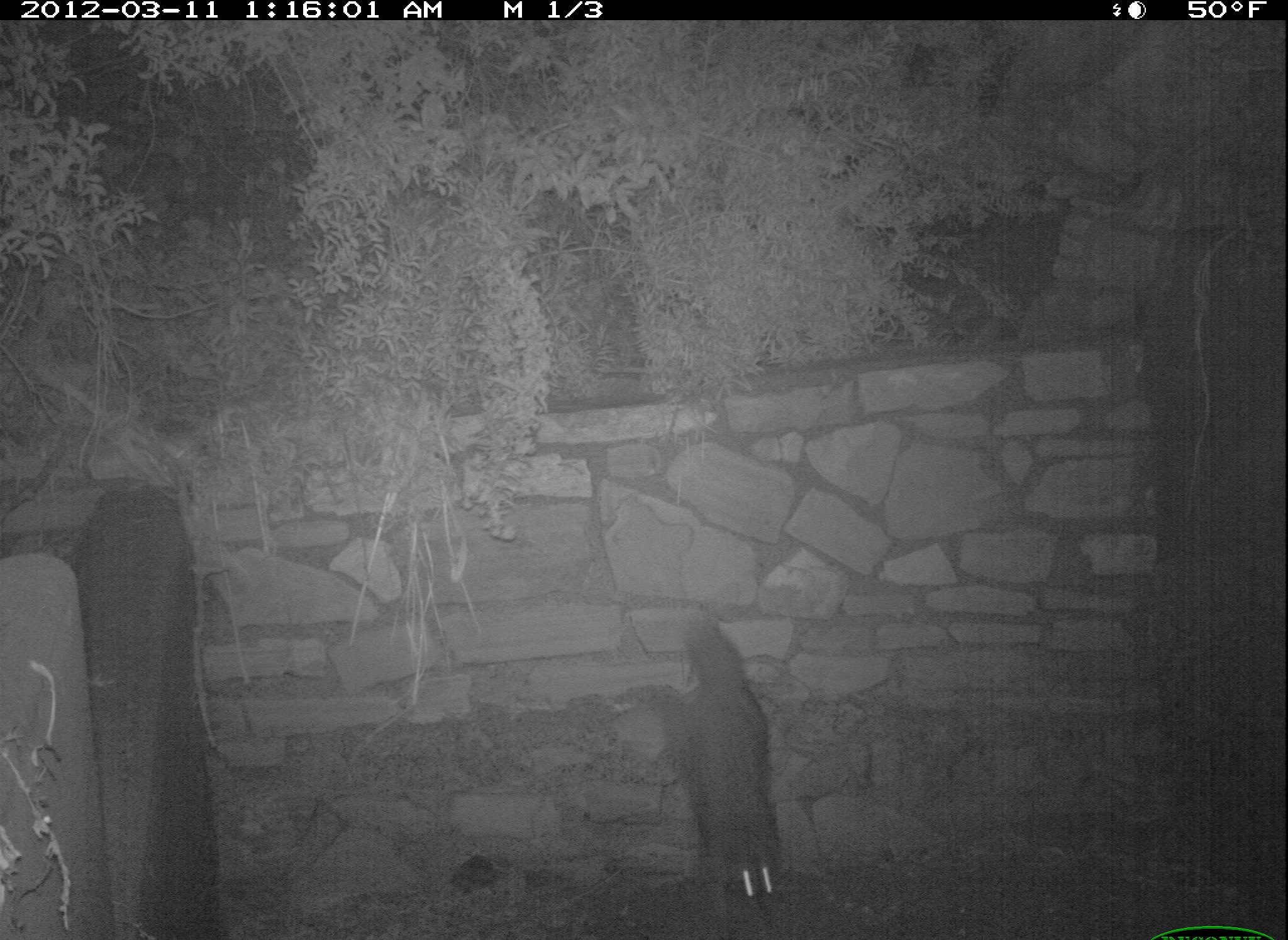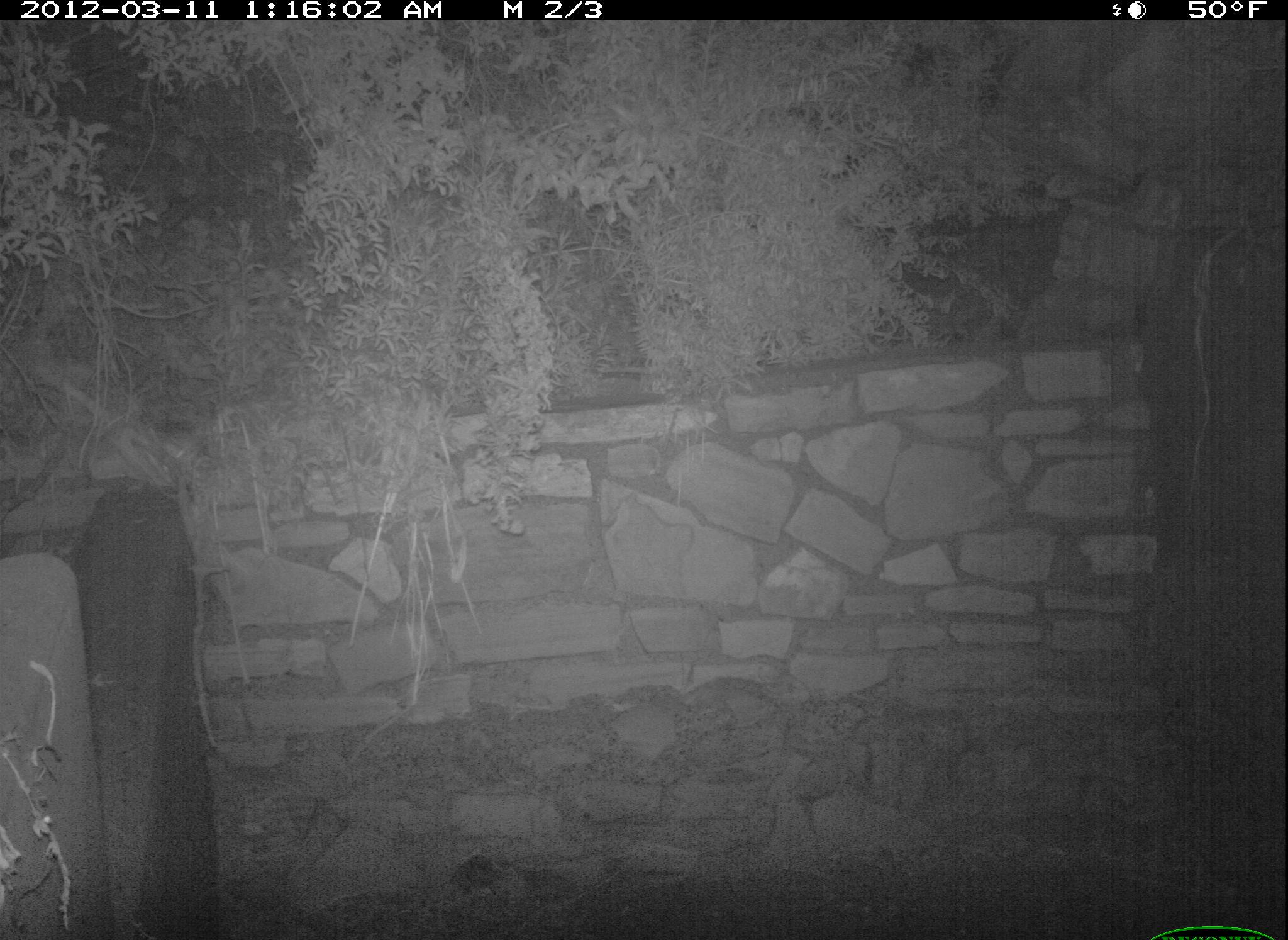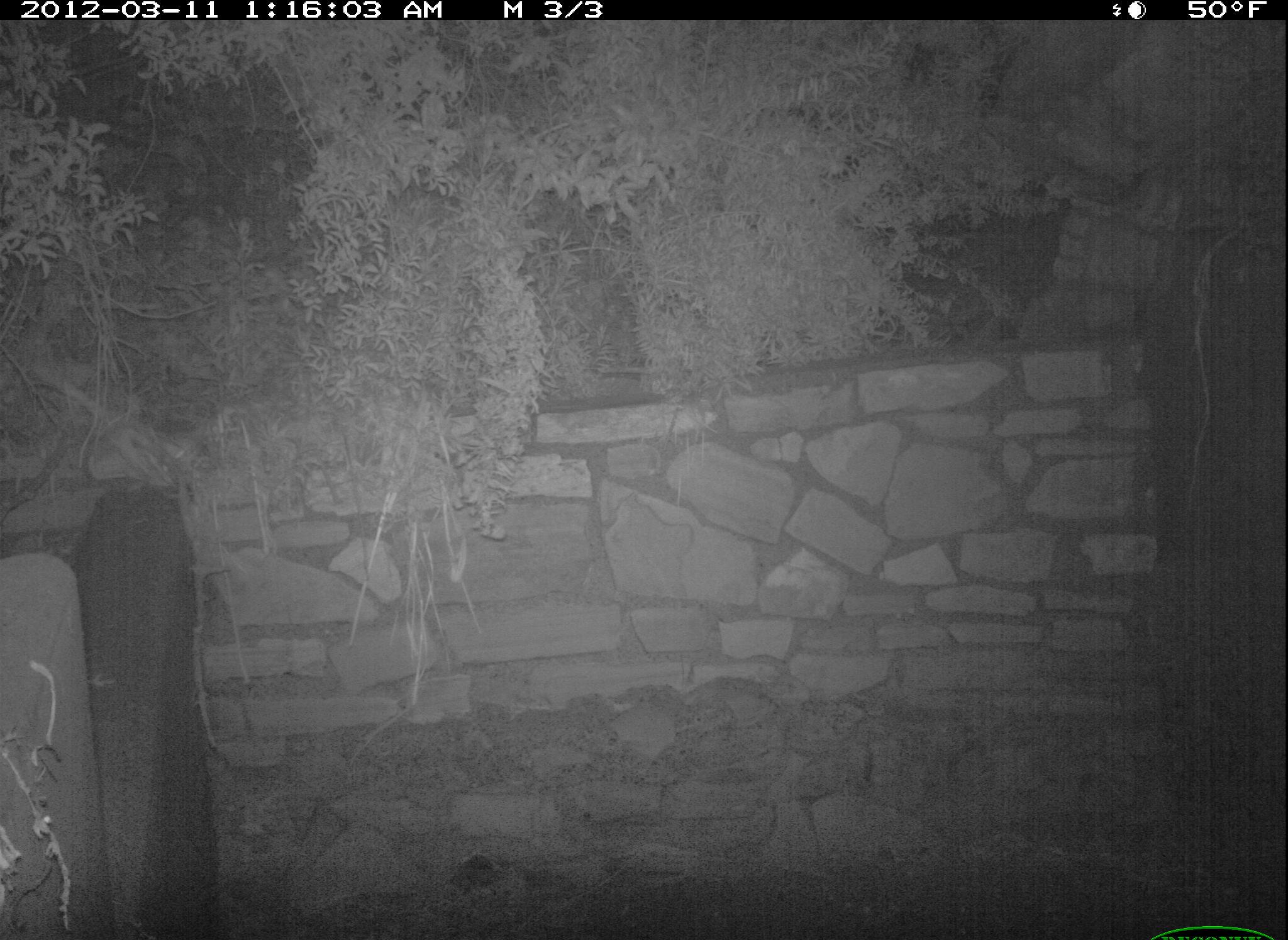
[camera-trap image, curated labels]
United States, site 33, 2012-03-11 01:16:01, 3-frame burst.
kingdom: Animalia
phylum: Chordata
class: Mammalia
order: Carnivora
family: Procyonidae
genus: Procyon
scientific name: Procyon lotor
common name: raccoon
Raccoon (Procyon lotor).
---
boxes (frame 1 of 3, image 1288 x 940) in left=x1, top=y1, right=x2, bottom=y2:
raccoon: left=612, top=607, right=811, bottom=934